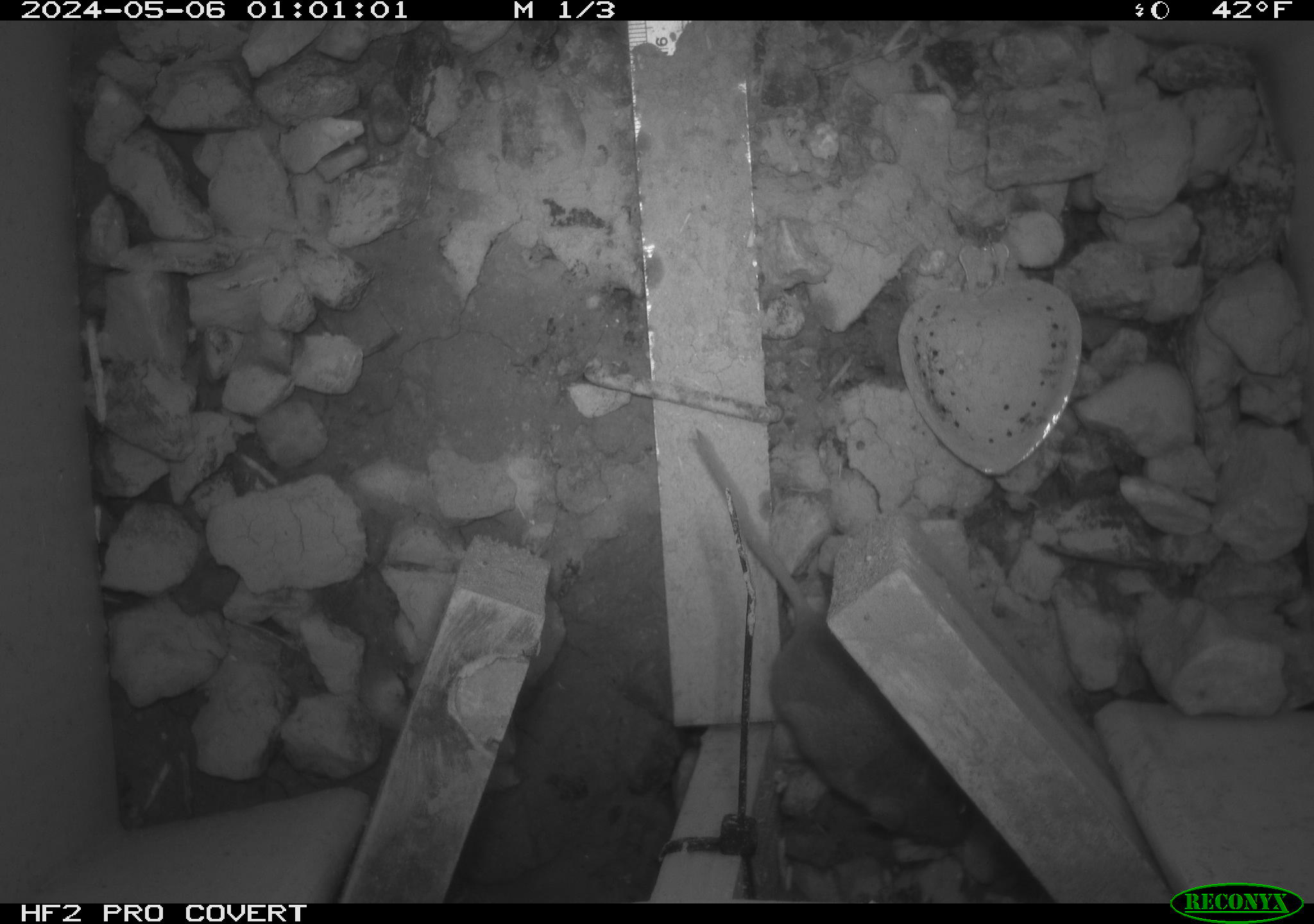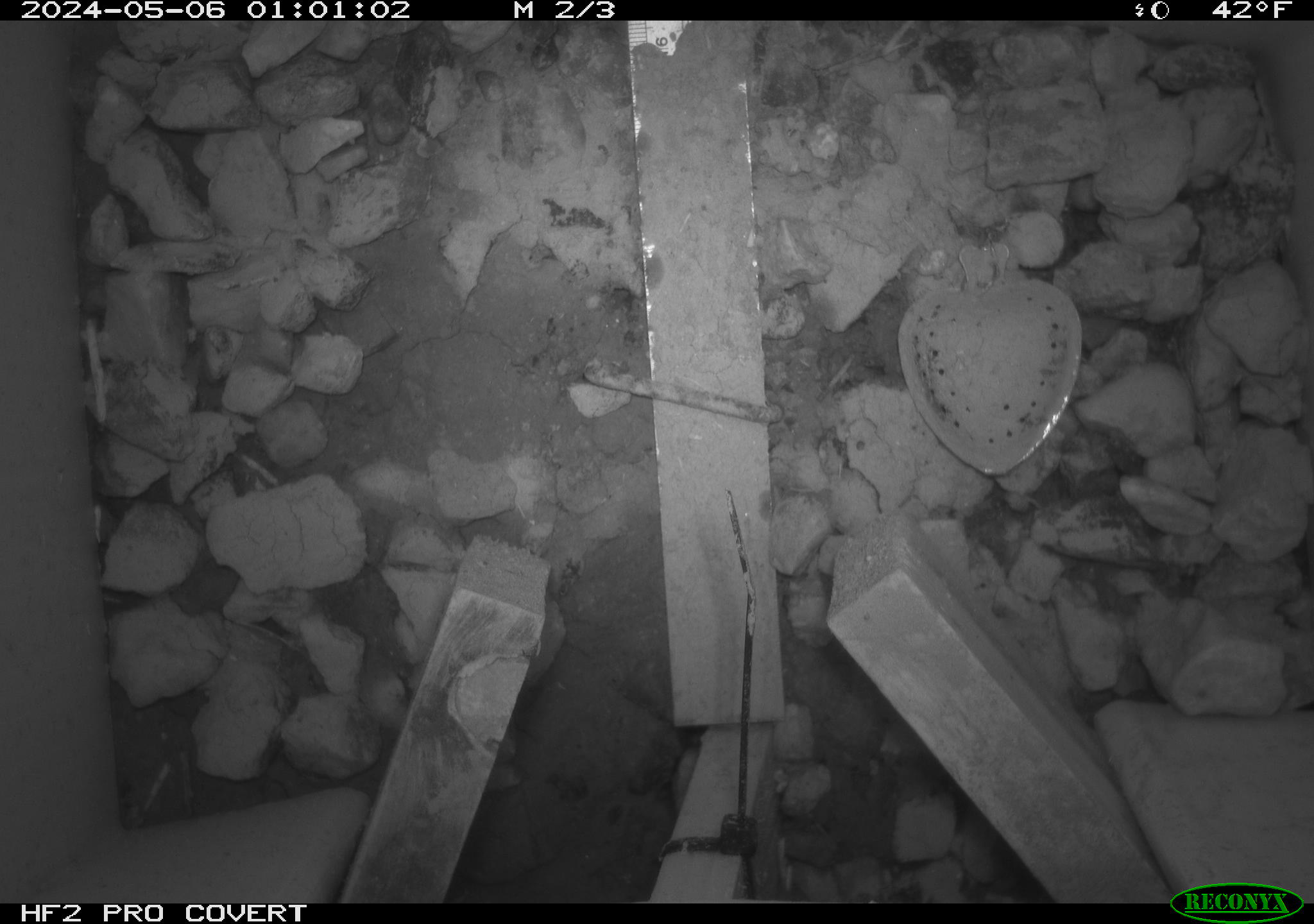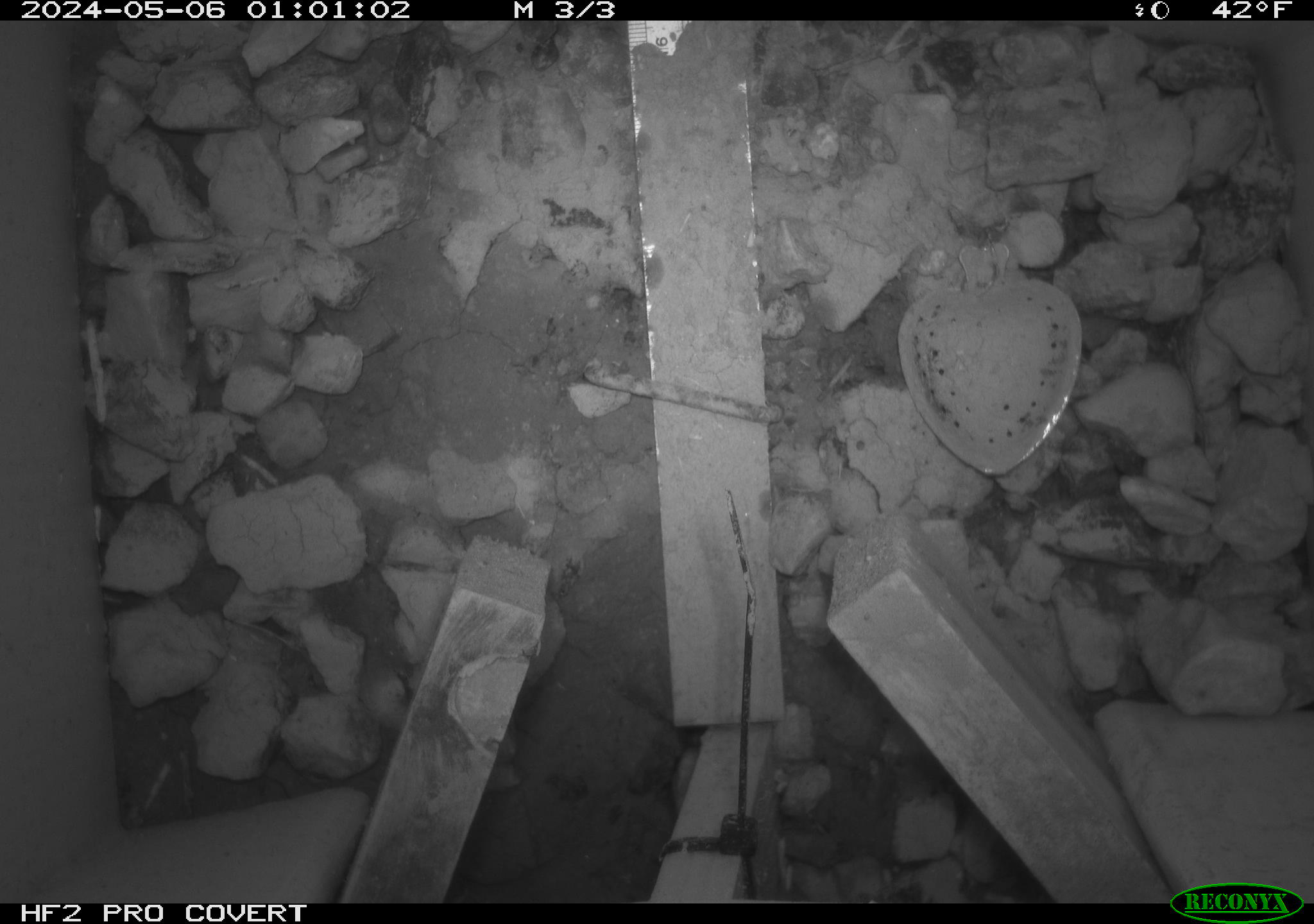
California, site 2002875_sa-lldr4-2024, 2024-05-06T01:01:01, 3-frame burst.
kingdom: Animalia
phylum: Chordata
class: Mammalia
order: Rodentia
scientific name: Rodentia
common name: mouse species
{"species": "mouse species (Rodentia)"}